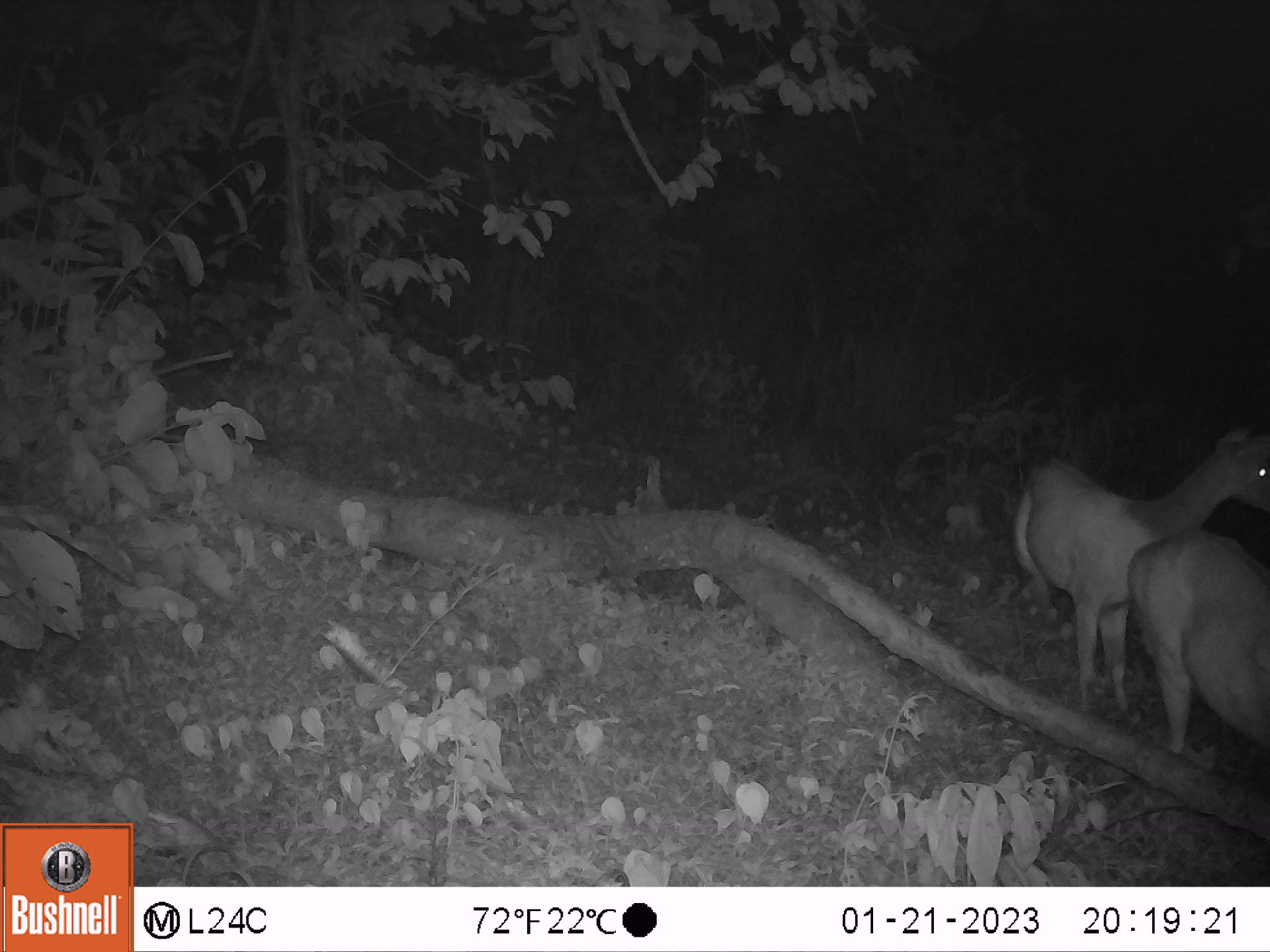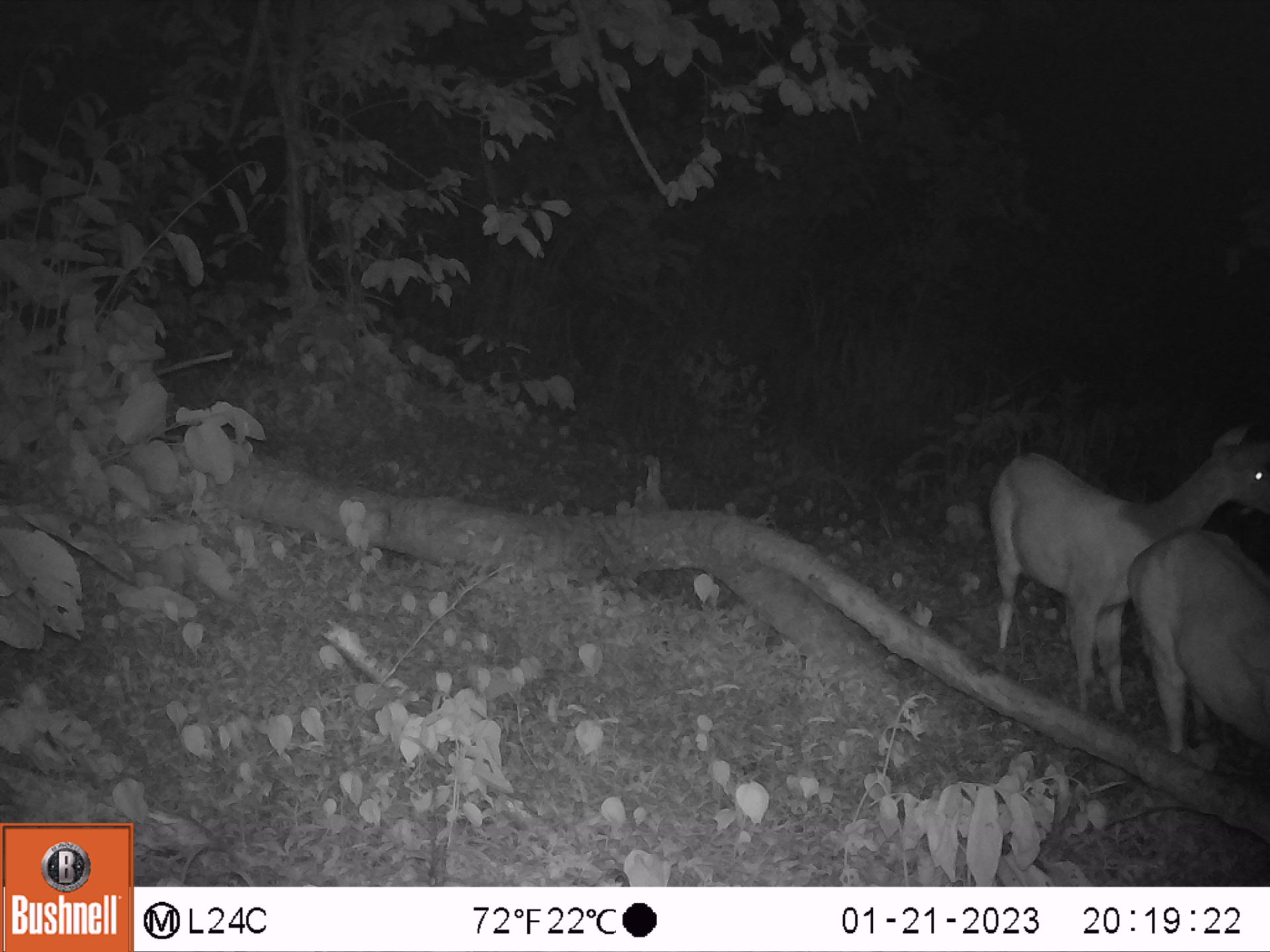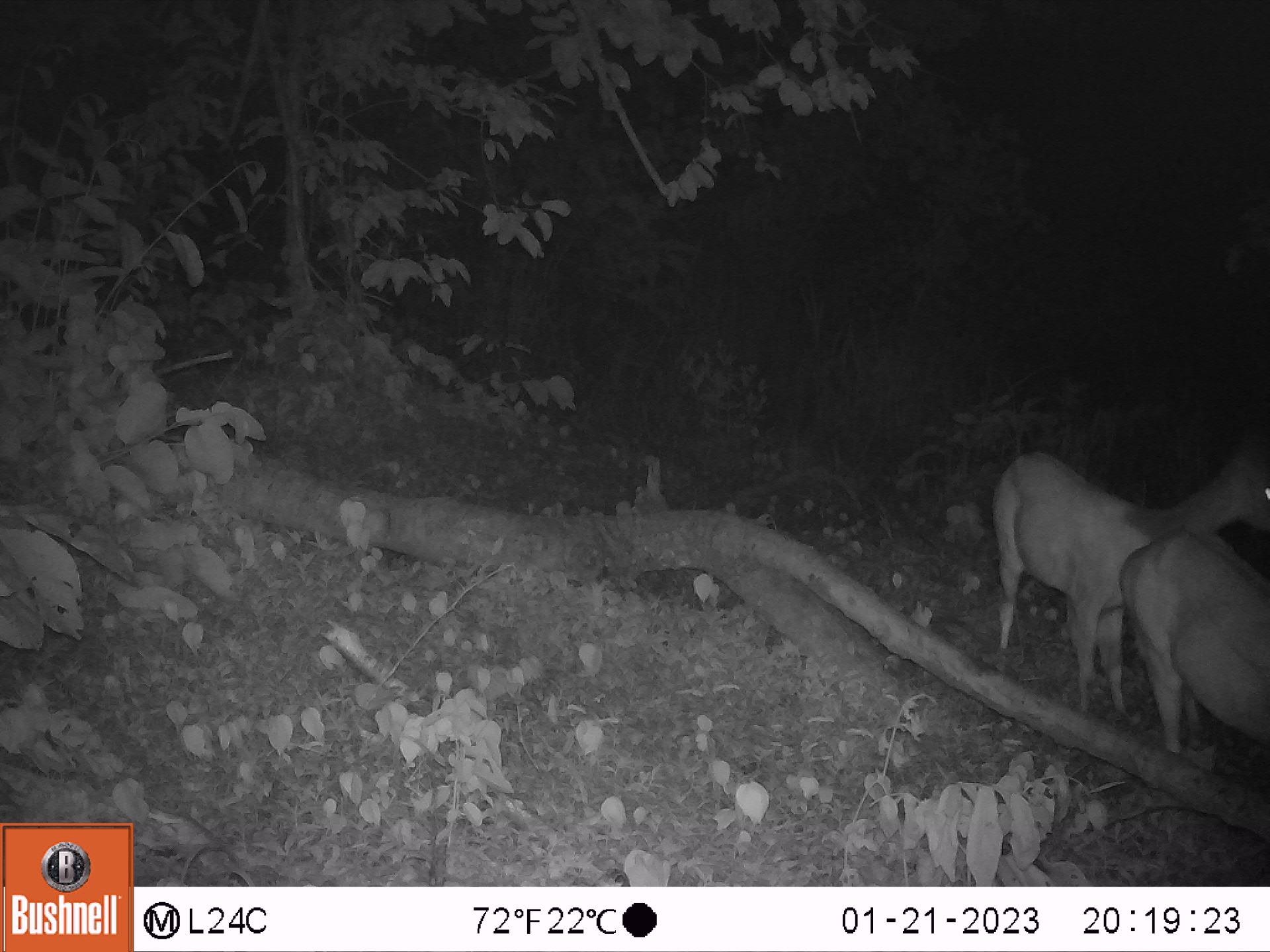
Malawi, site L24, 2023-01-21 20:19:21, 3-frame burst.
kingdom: Animalia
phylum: Chordata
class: Mammalia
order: Artiodactyla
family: Bovidae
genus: Tragelaphus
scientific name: Tragelaphus sylvaticus sylvaticus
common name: cape bushbuck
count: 2